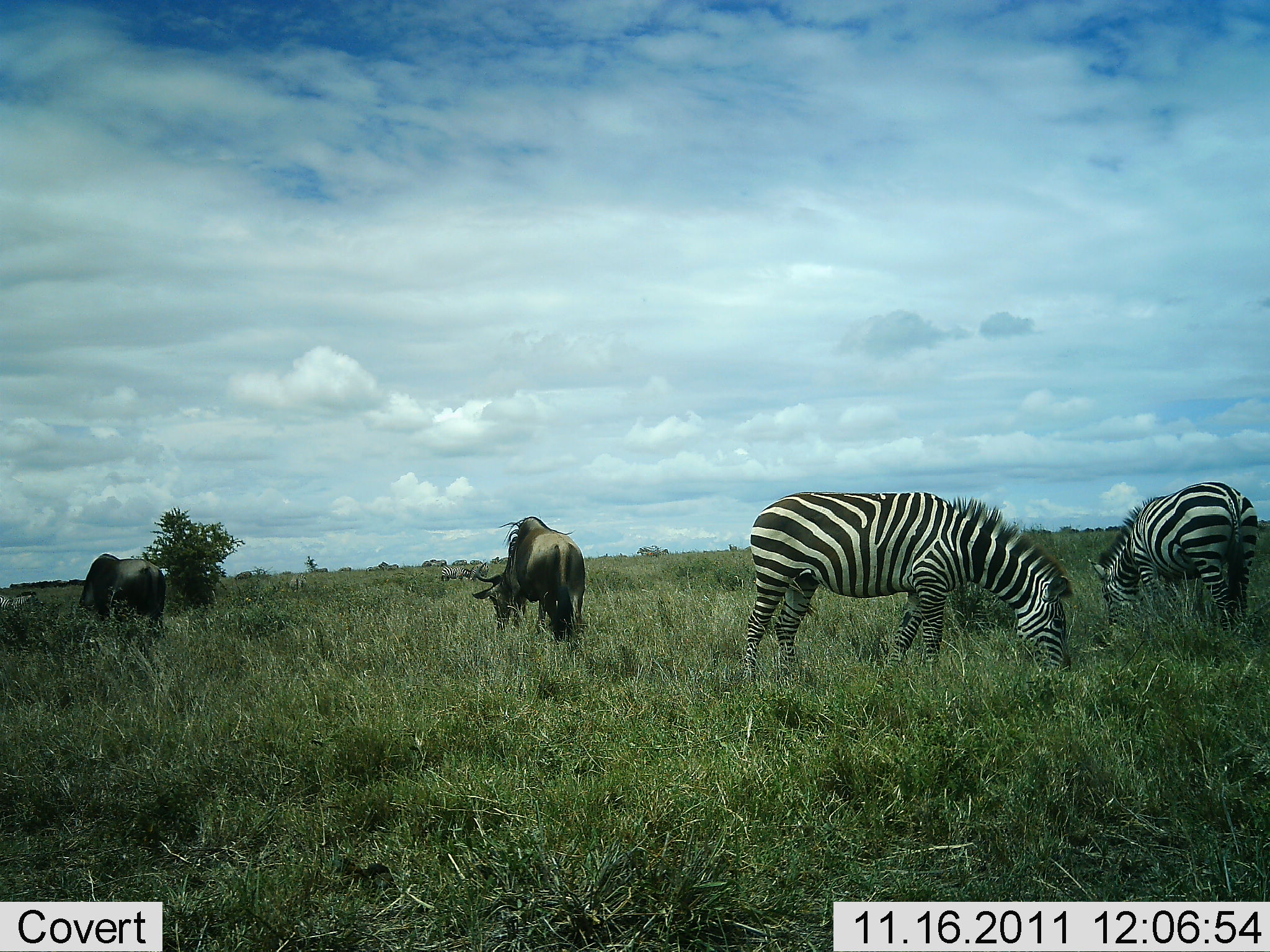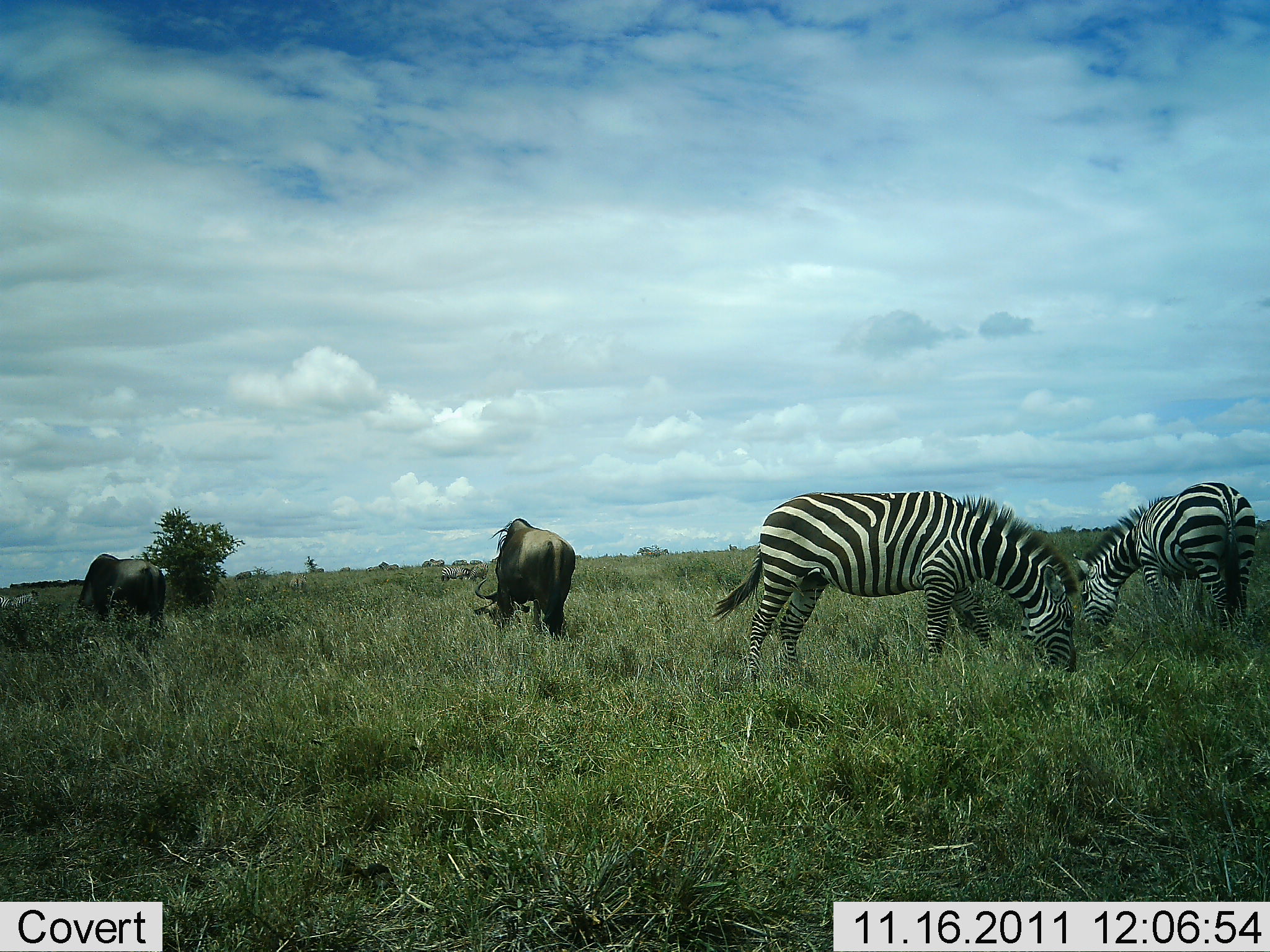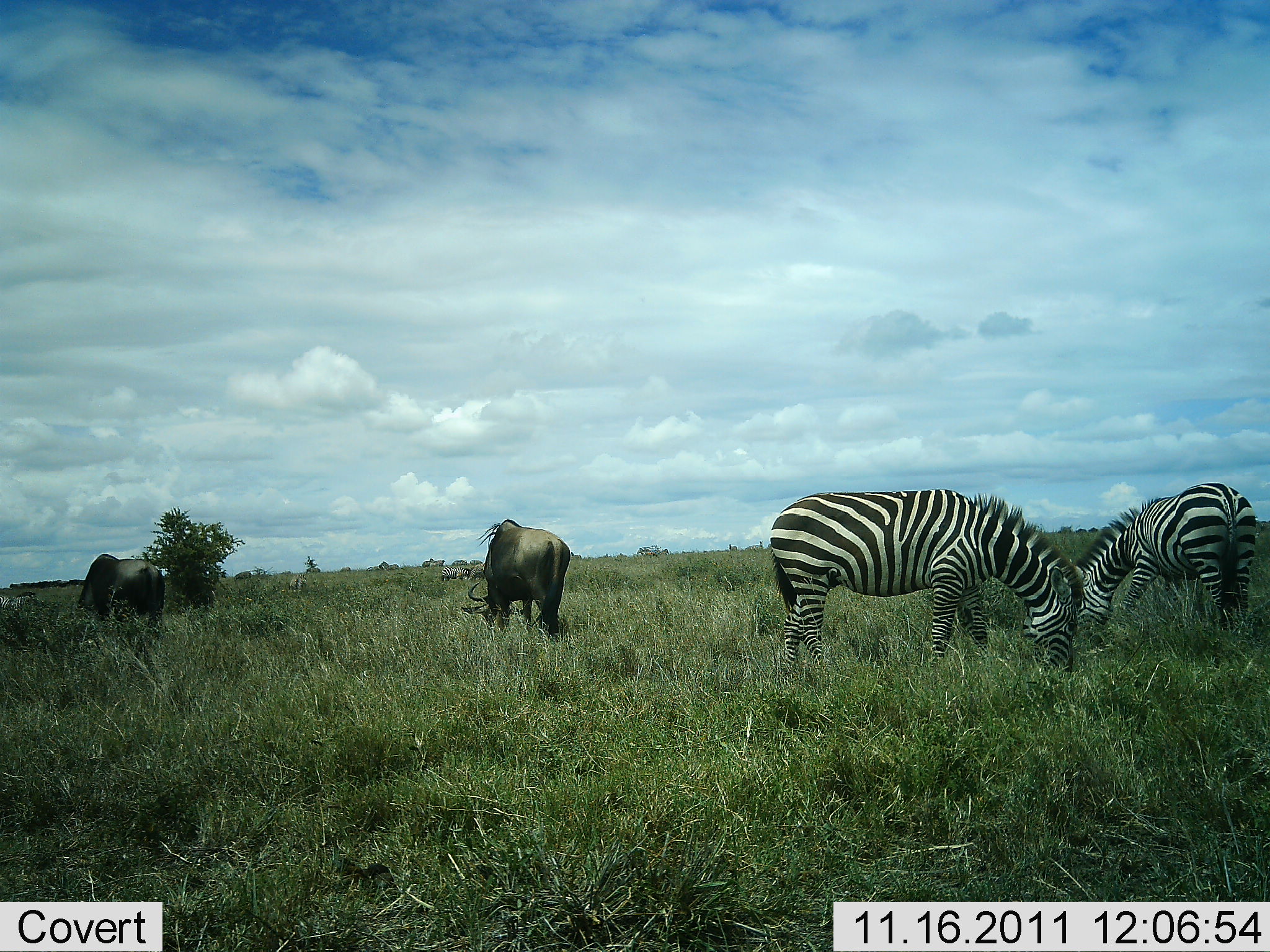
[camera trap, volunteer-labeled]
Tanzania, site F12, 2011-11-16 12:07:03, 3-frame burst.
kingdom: Animalia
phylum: Chordata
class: Mammalia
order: Artiodactyla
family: Bovidae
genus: Connochaetes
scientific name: Connochaetes taurinus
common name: blue wildebeest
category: wildebeest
Wildebeest (blue wildebeest) (Connochaetes taurinus), count 2. Behavior (volunteer vote fractions): standing 25%, resting 0%, moving 0%, interacting 0%. Young present (vote fraction): 0%. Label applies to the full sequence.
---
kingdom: Animalia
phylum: Chordata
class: Mammalia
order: Perissodactyla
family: Equidae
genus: Equus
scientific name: Equus quagga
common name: plains zebra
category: zebra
Zebra (plains zebra) (Equus quagga), count 2. Behavior (volunteer vote fractions): standing 33%, resting 0%, moving 0%, interacting 0%. Young present (vote fraction): 0%. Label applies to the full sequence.